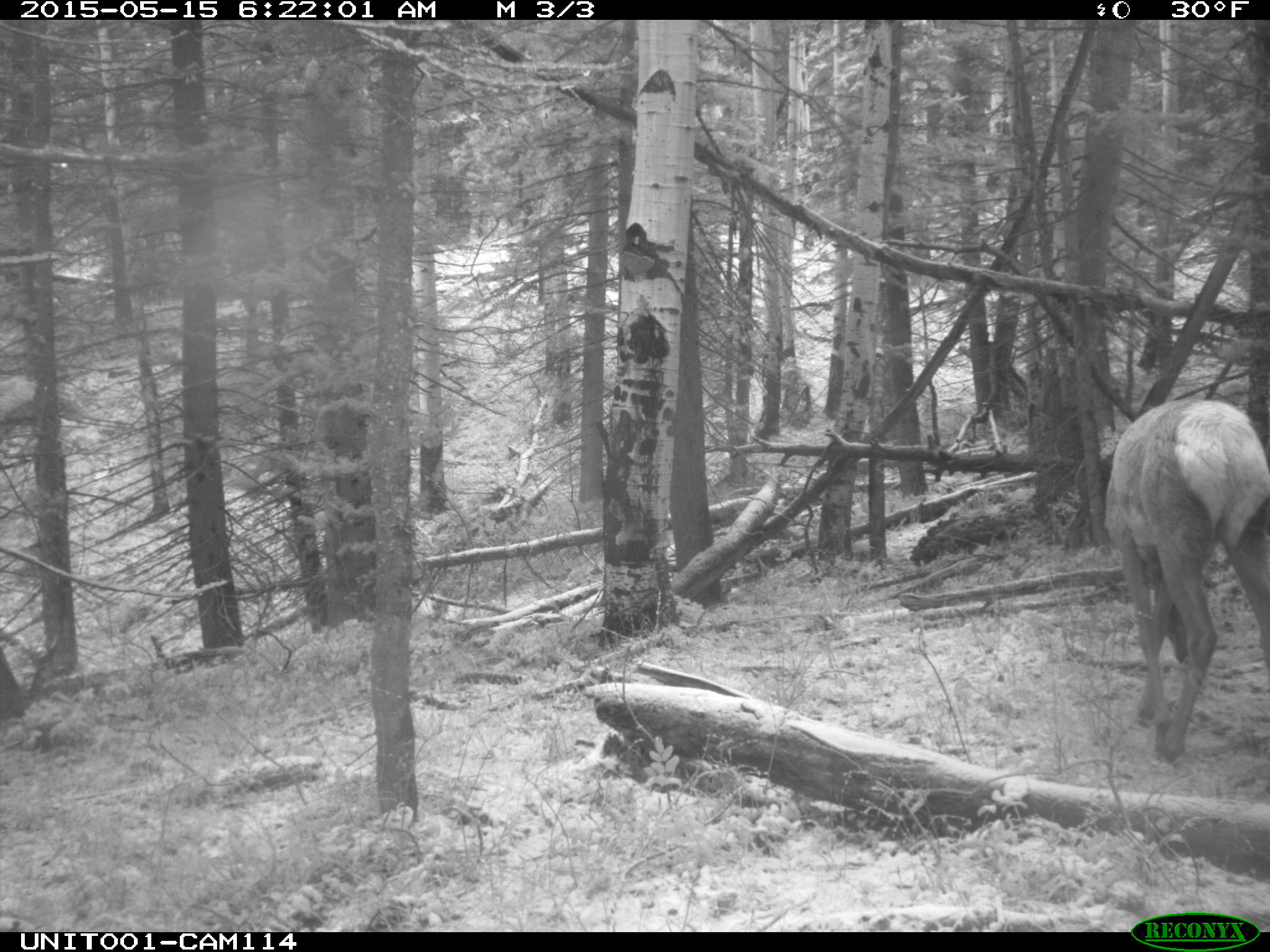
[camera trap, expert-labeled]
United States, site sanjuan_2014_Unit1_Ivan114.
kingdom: Animalia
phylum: Chordata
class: Mammalia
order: Artiodactyla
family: Cervidae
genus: Cervus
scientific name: Cervus elaphus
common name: red deer